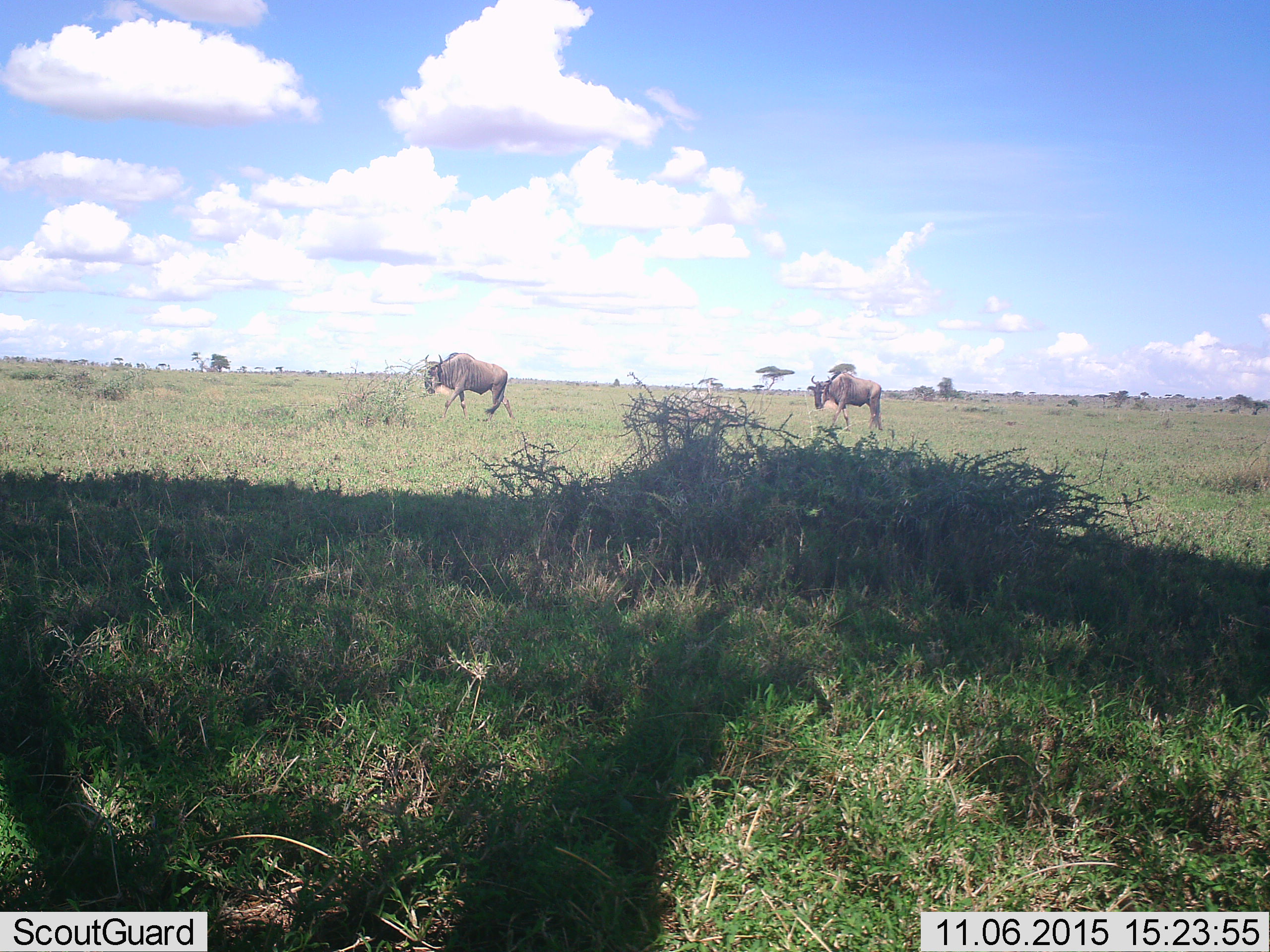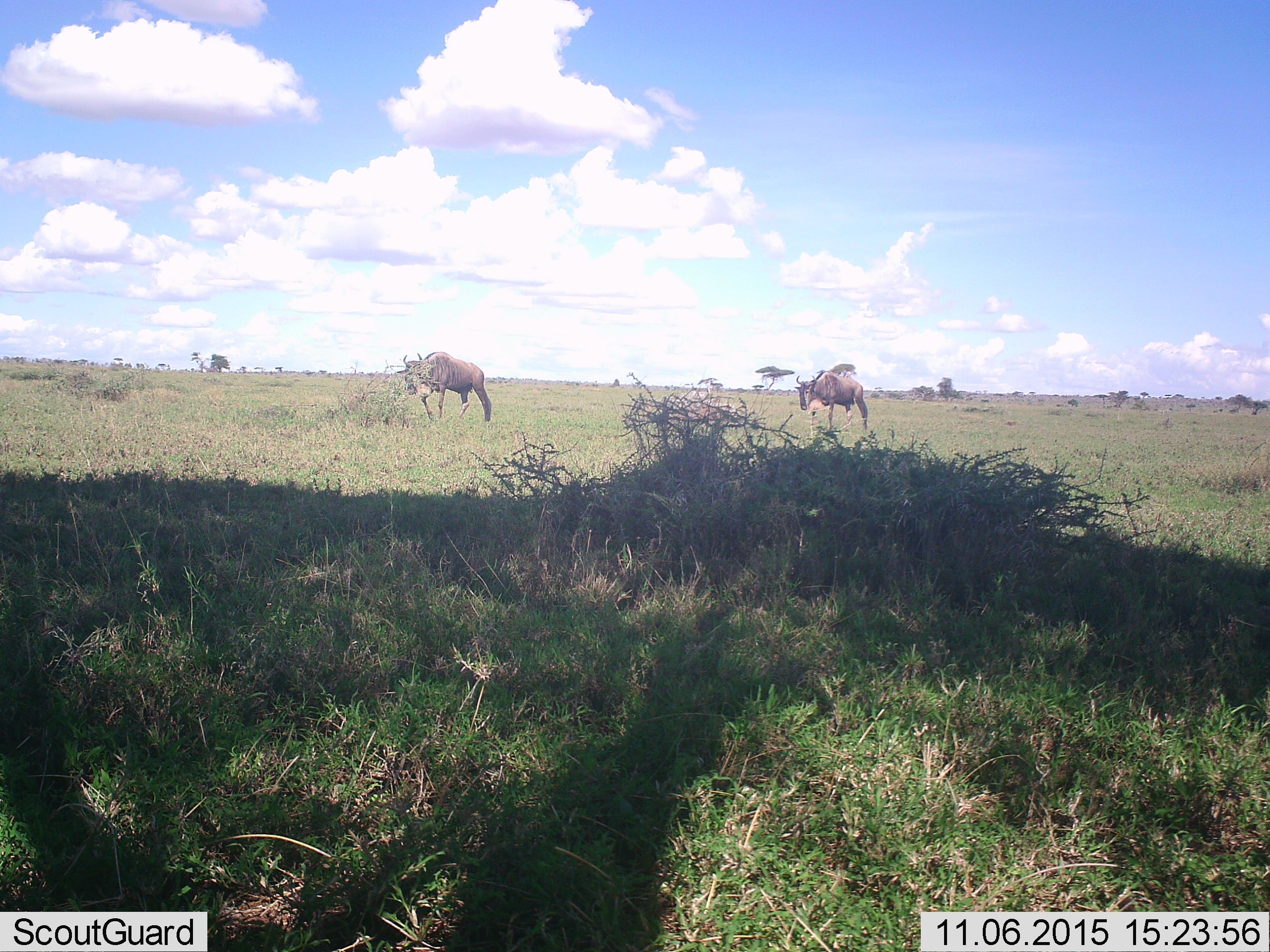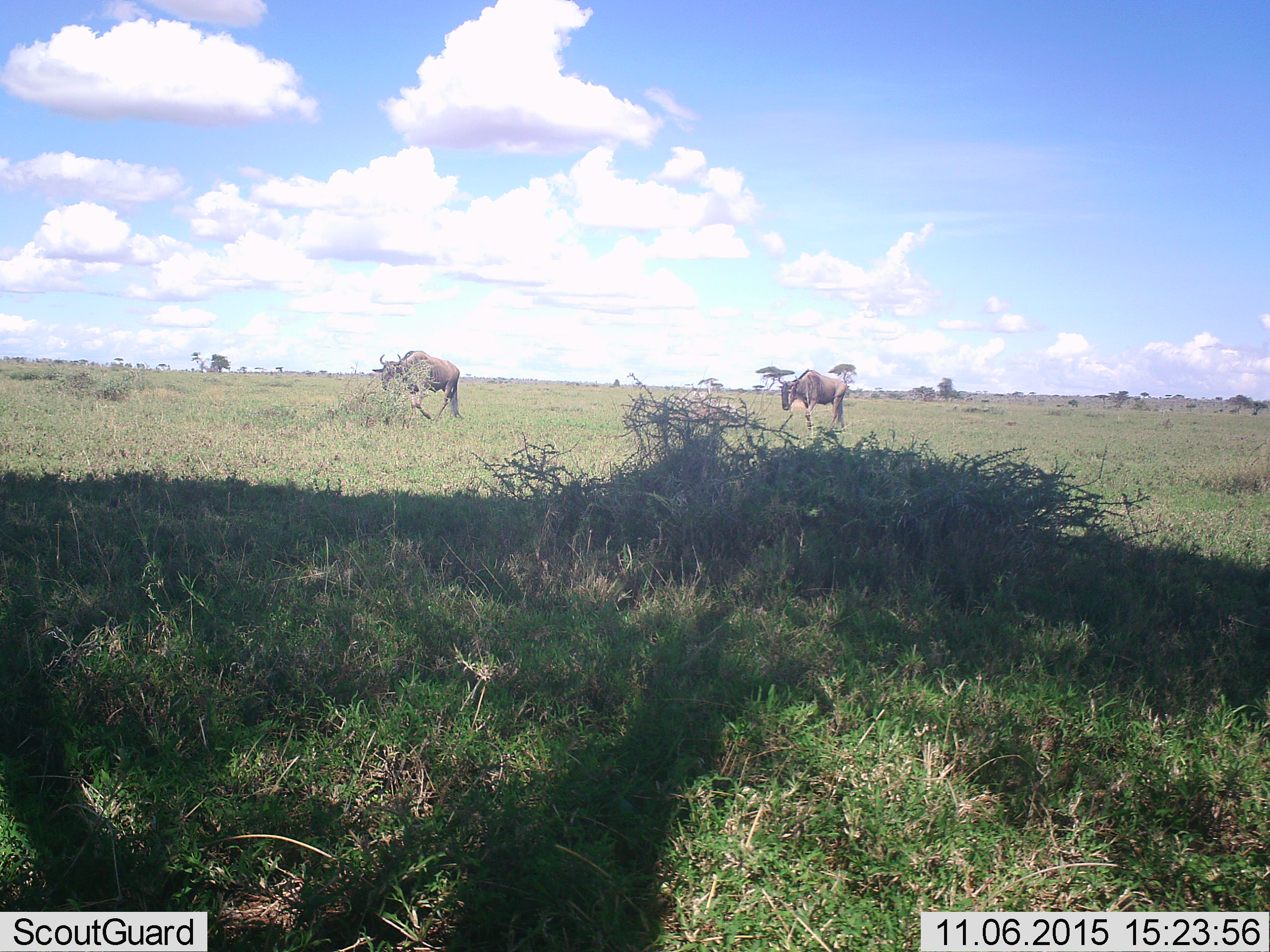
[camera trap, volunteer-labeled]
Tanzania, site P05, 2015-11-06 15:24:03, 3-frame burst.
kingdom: Animalia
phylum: Chordata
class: Mammalia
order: Artiodactyla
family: Bovidae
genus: Connochaetes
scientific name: Connochaetes taurinus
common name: blue wildebeest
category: wildebeest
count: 2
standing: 17%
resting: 0%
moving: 100%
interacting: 0%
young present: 0%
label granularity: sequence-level